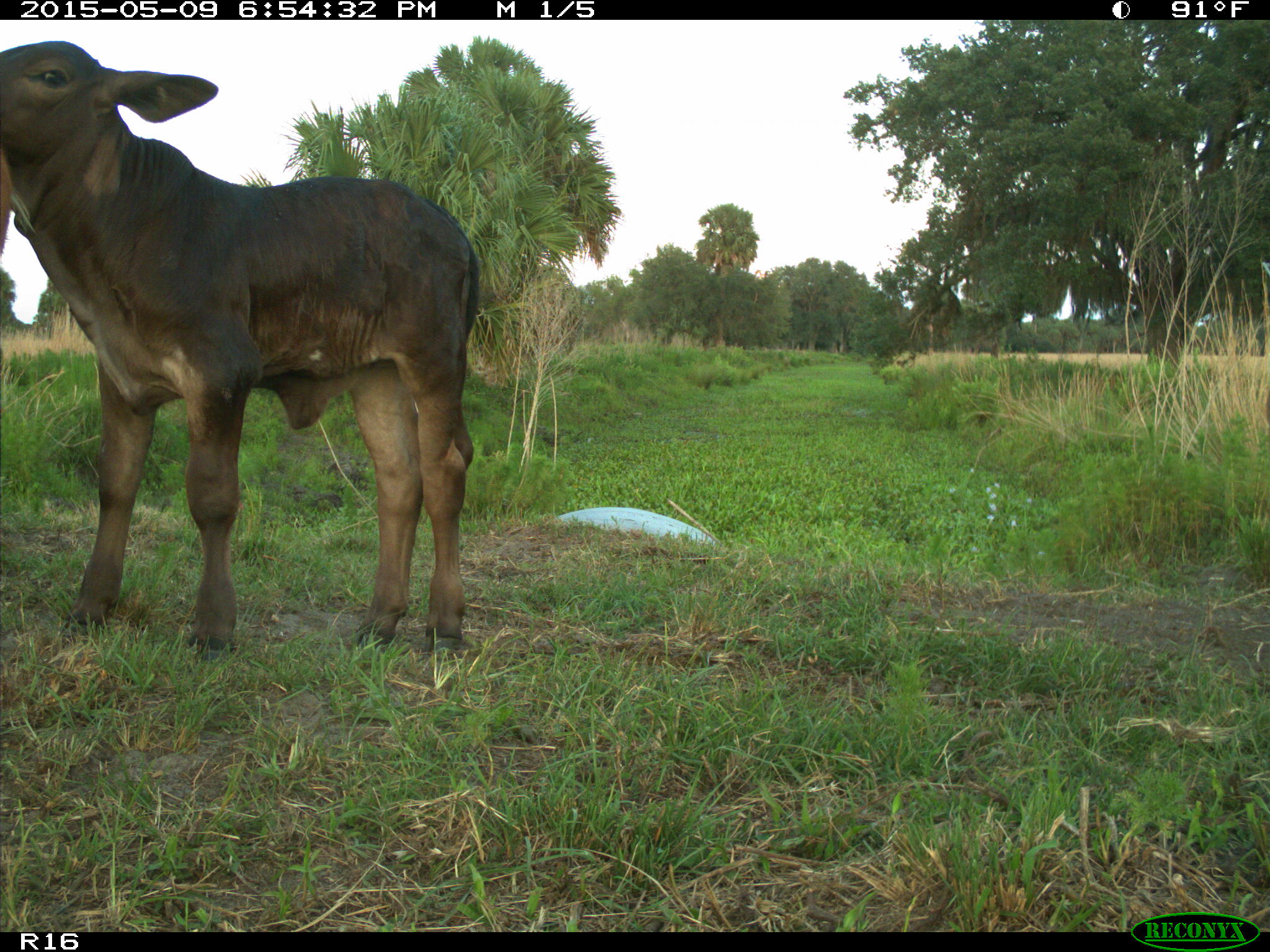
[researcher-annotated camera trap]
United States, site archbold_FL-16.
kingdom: Animalia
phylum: Chordata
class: Mammalia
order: Artiodactyla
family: Bovidae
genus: Bos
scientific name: Bos taurus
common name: domestic cow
Bos taurus (domestic cow).